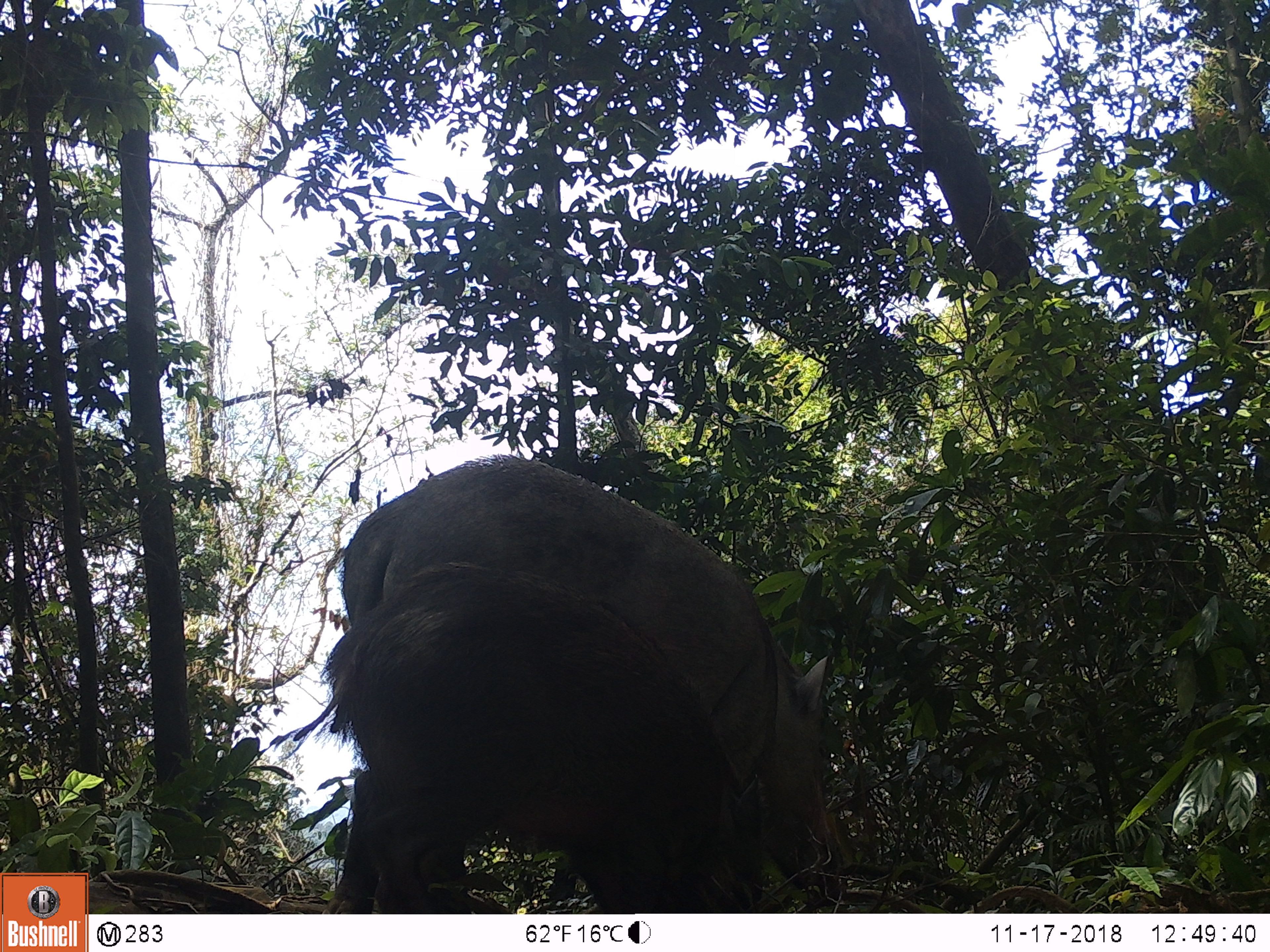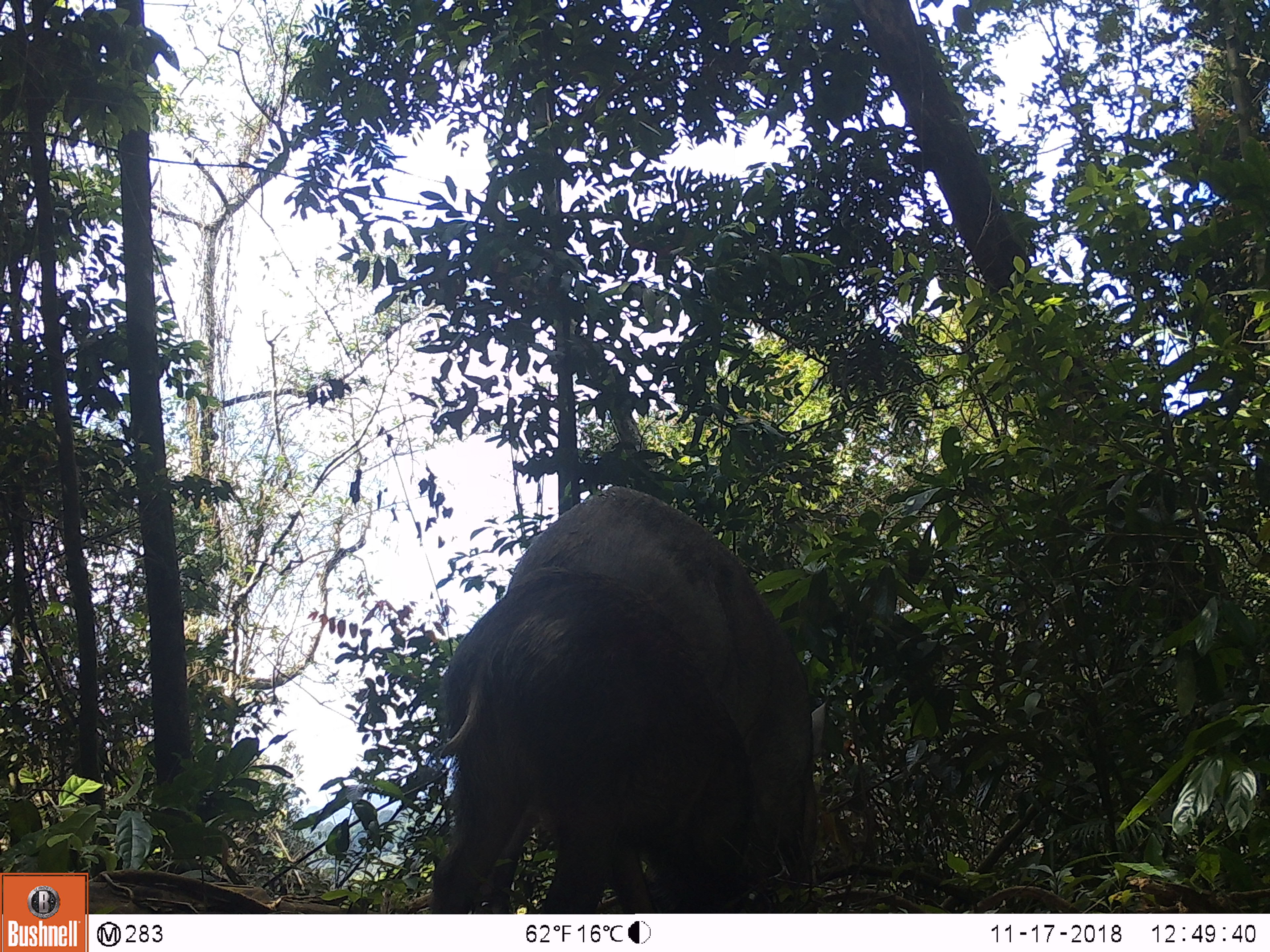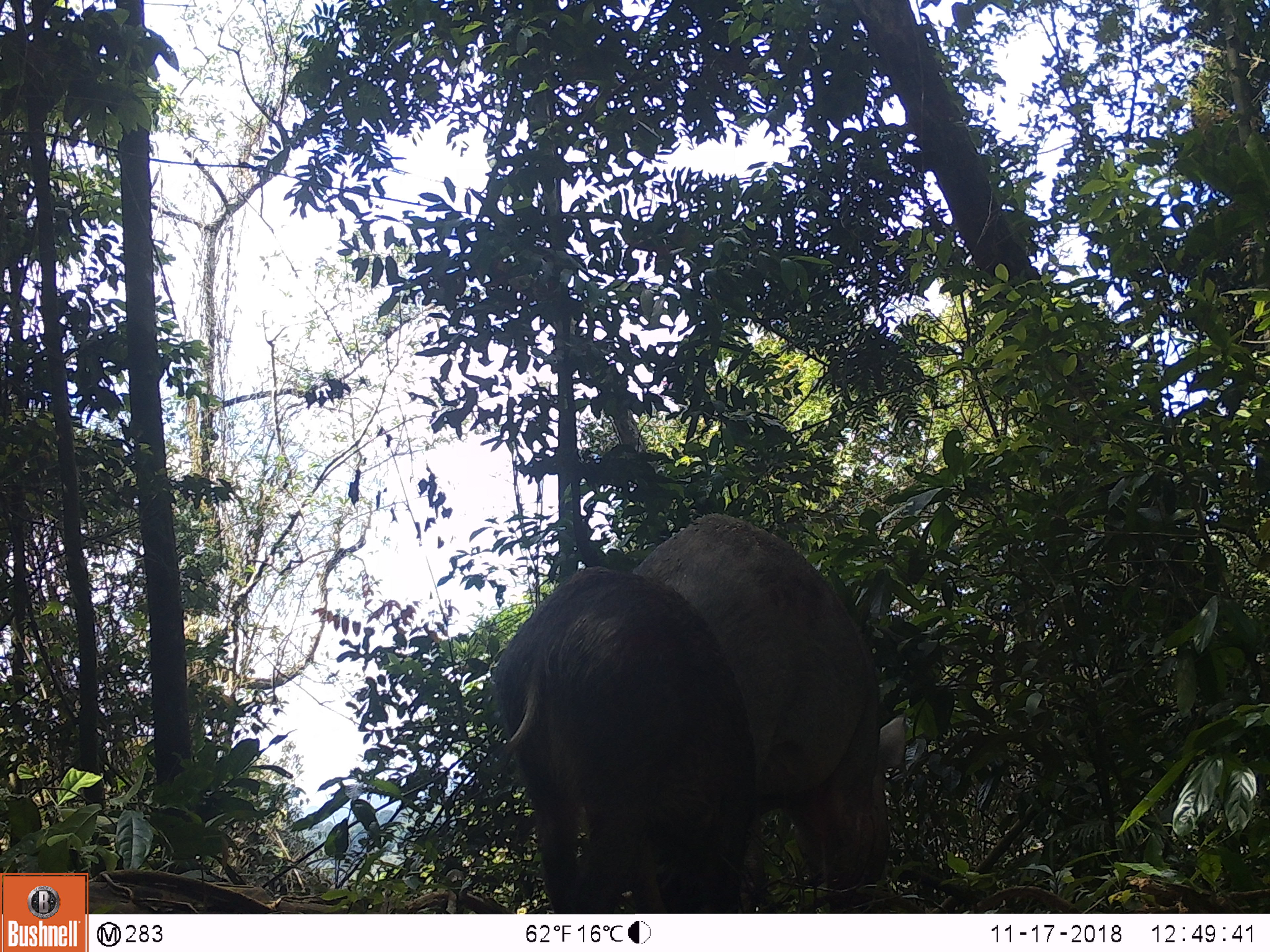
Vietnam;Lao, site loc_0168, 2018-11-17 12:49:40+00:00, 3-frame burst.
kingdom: Animalia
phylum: Chordata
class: Mammalia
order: Artiodactyla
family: Suidae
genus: Sus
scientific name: Sus scrofa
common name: eurasian wild pig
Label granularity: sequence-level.